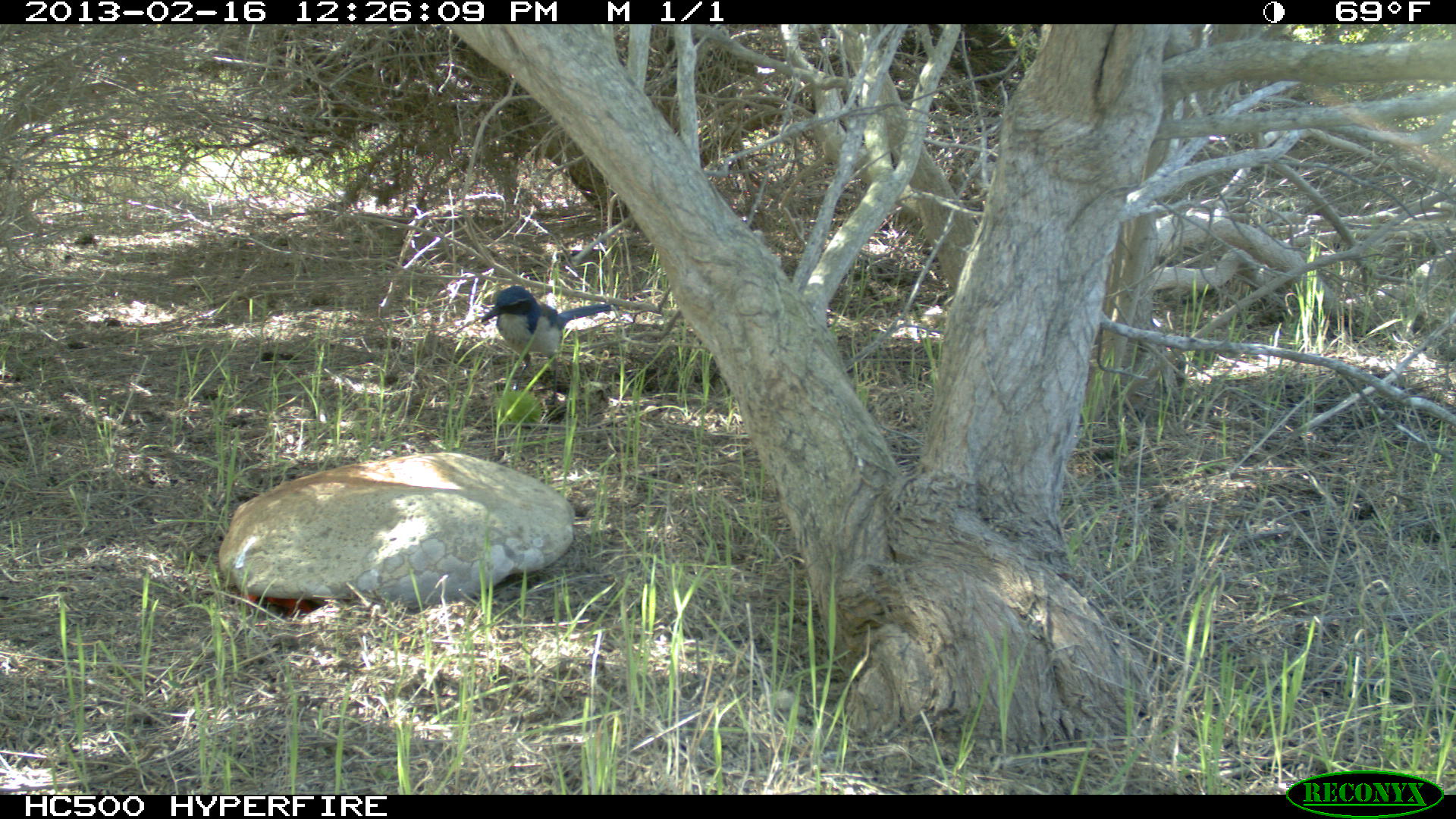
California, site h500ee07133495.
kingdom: Animalia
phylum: Chordata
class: Aves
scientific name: Aves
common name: bird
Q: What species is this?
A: Bird (Aves).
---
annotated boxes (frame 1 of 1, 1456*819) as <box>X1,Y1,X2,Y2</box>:
bird: <box>480,285,618,407</box>